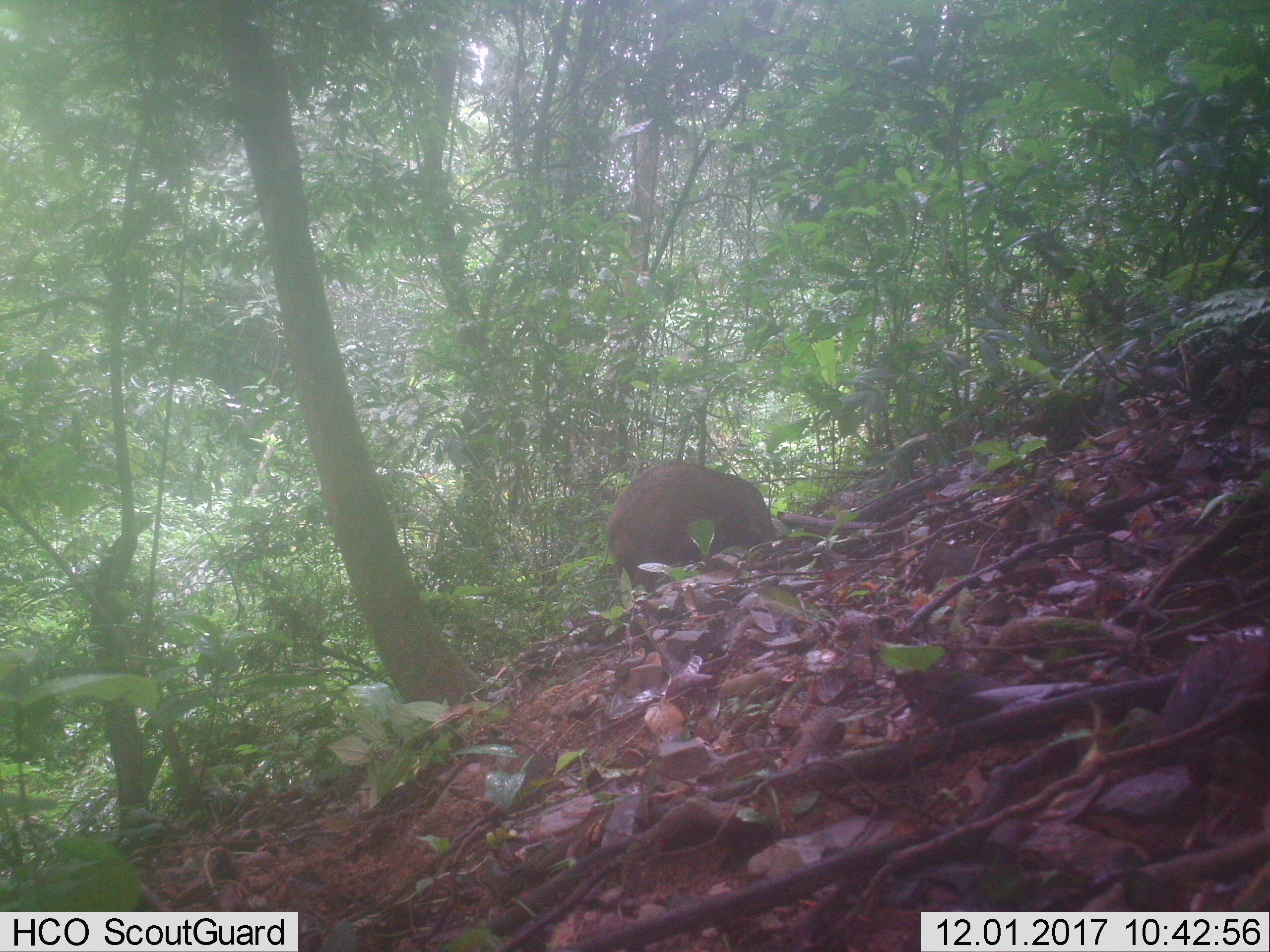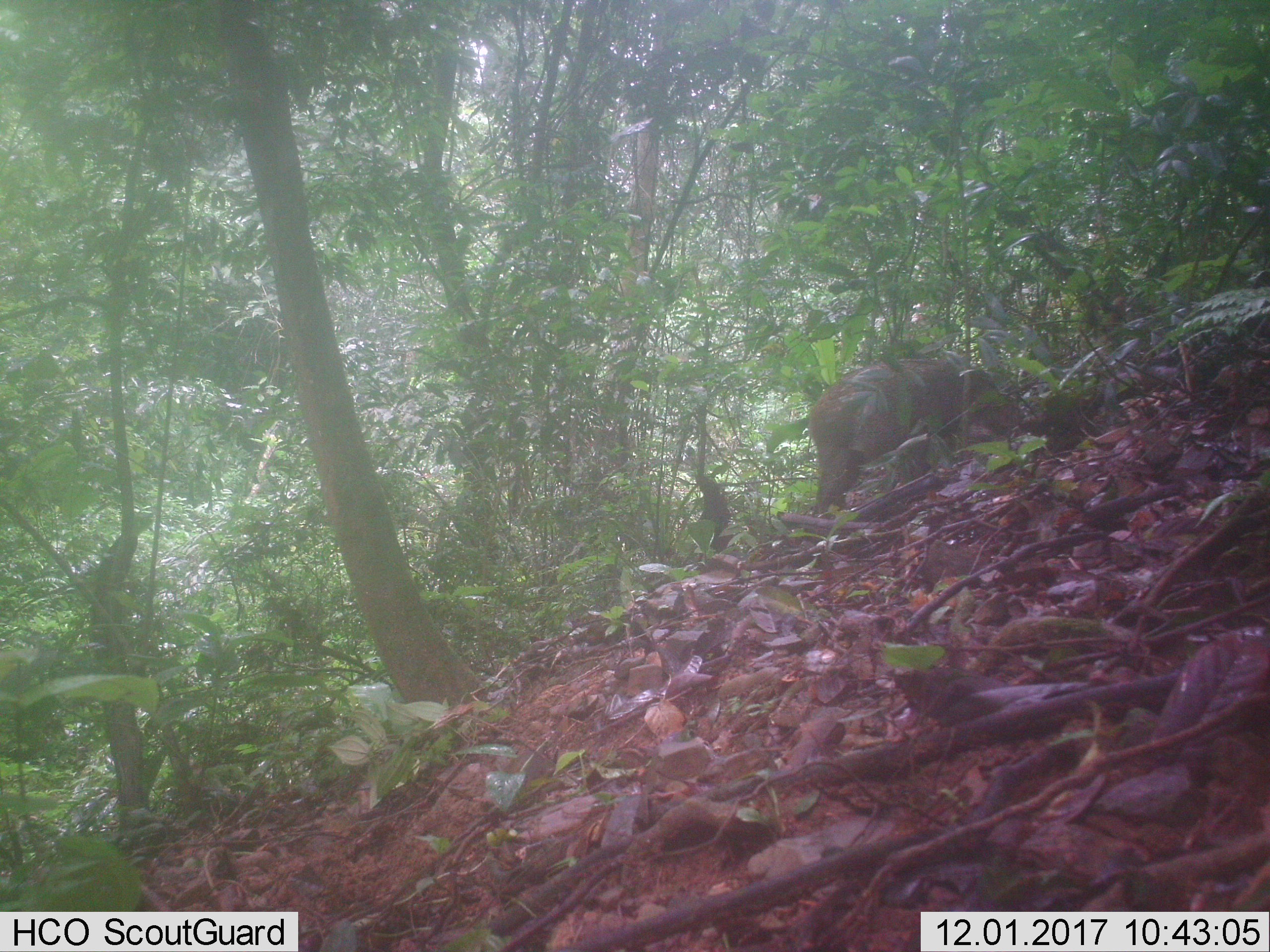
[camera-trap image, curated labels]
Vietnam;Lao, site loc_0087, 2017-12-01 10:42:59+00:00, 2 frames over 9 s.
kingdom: Animalia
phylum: Chordata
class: Mammalia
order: Artiodactyla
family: Suidae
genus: Sus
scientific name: Sus scrofa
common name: eurasian wild pig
Eurasian wild pig (Sus scrofa). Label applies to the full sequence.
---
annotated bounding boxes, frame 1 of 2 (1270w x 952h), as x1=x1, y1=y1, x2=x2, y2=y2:
eurasian wild pig: x1=602, y1=458, x2=779, y2=602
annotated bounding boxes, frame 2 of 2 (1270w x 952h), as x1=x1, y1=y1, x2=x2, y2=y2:
eurasian wild pig: x1=806, y1=355, x2=1024, y2=508